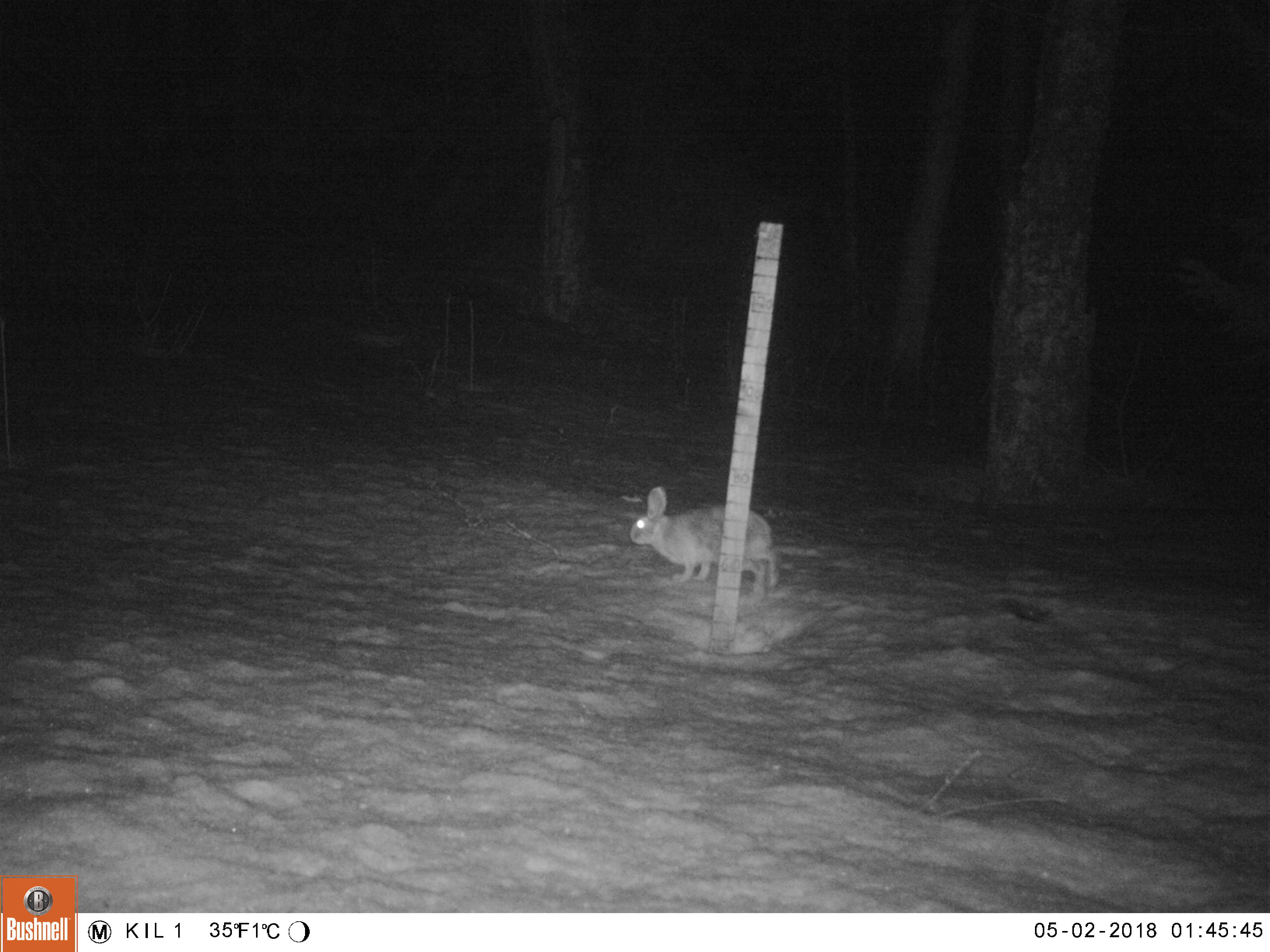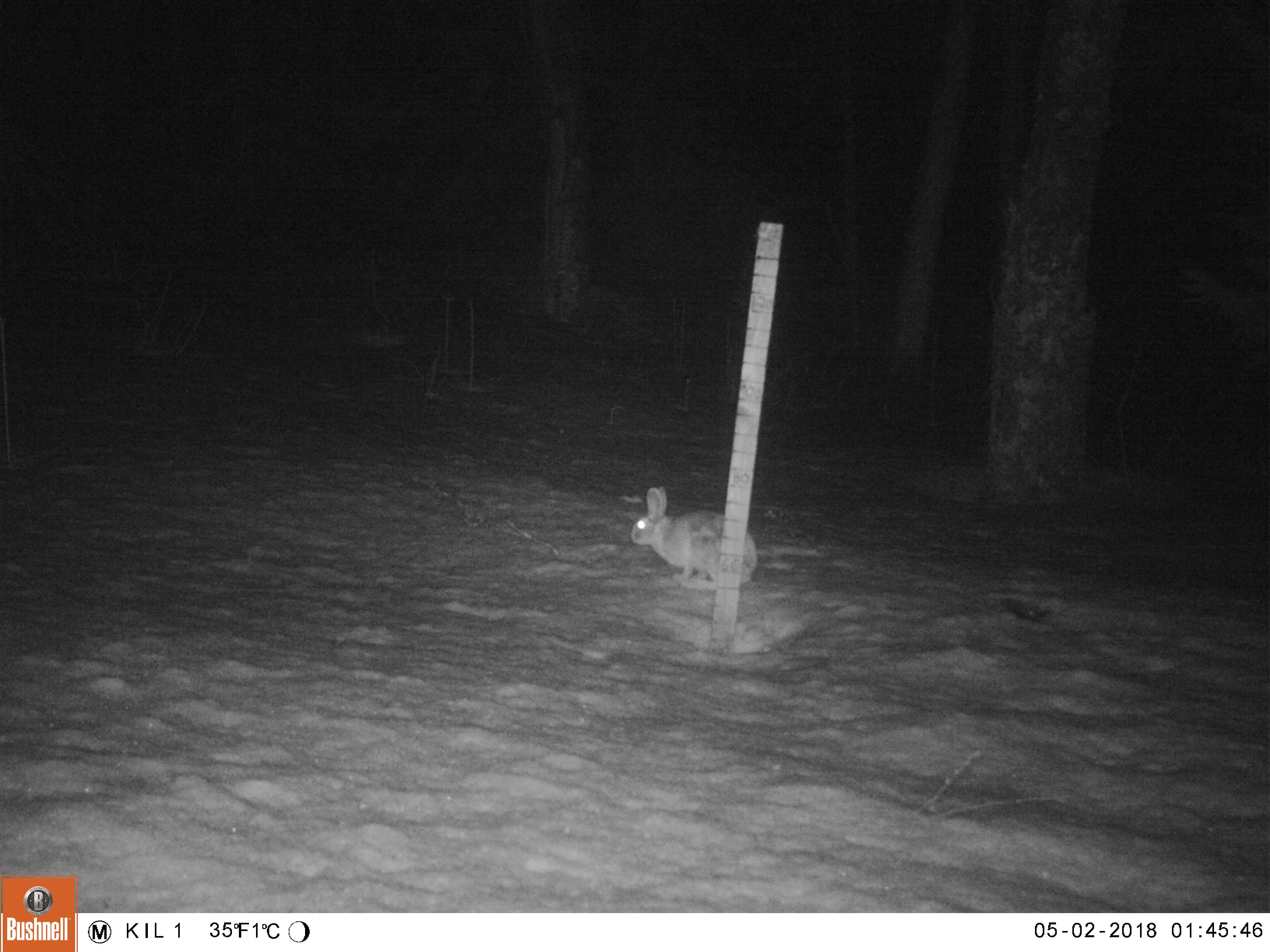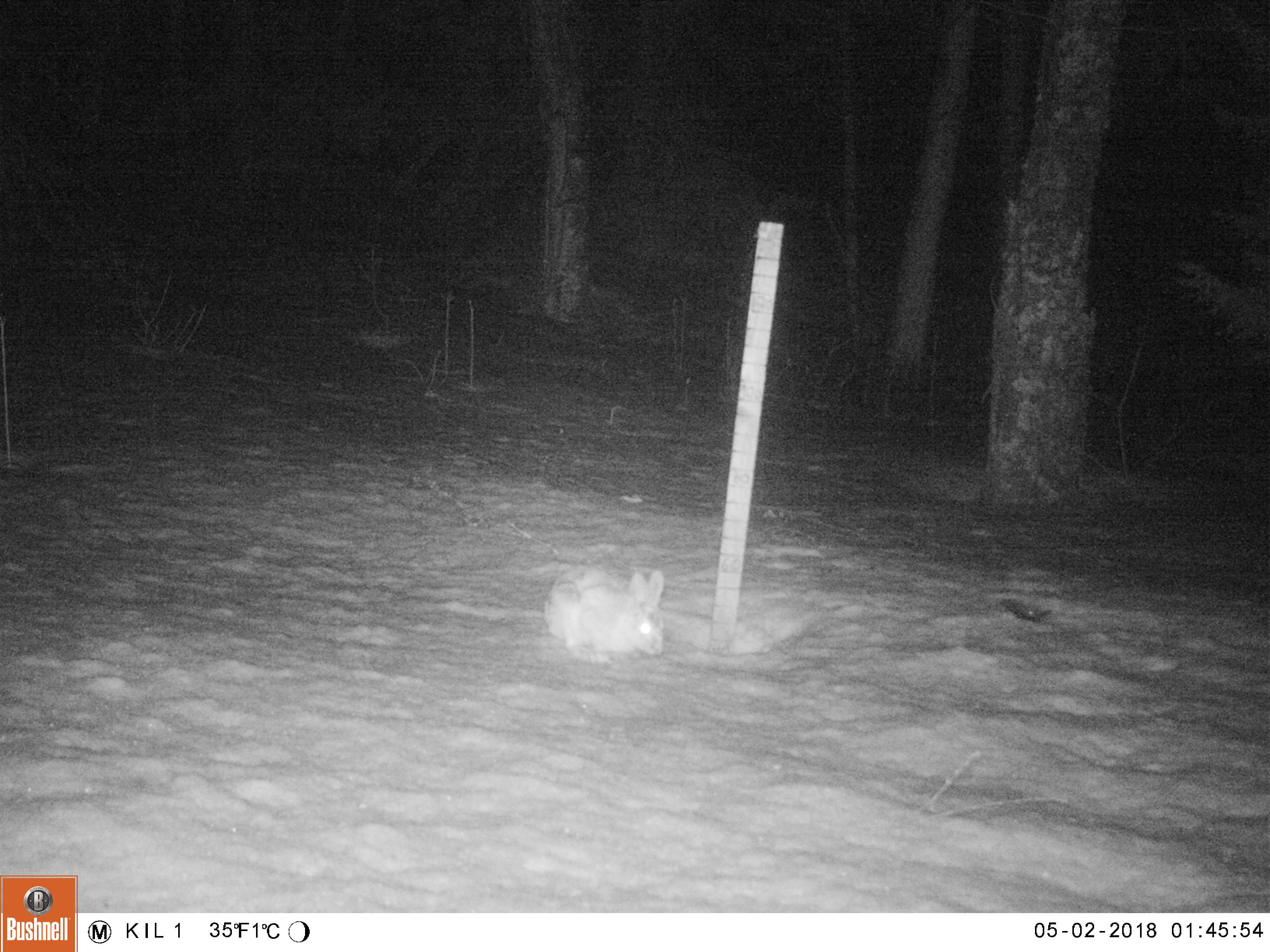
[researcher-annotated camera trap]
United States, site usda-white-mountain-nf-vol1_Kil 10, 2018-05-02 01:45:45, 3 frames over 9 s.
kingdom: Animalia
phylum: Chordata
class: Mammalia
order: Lagomorpha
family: Leporidae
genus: Lepus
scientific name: Lepus americanus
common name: snowshoe hare